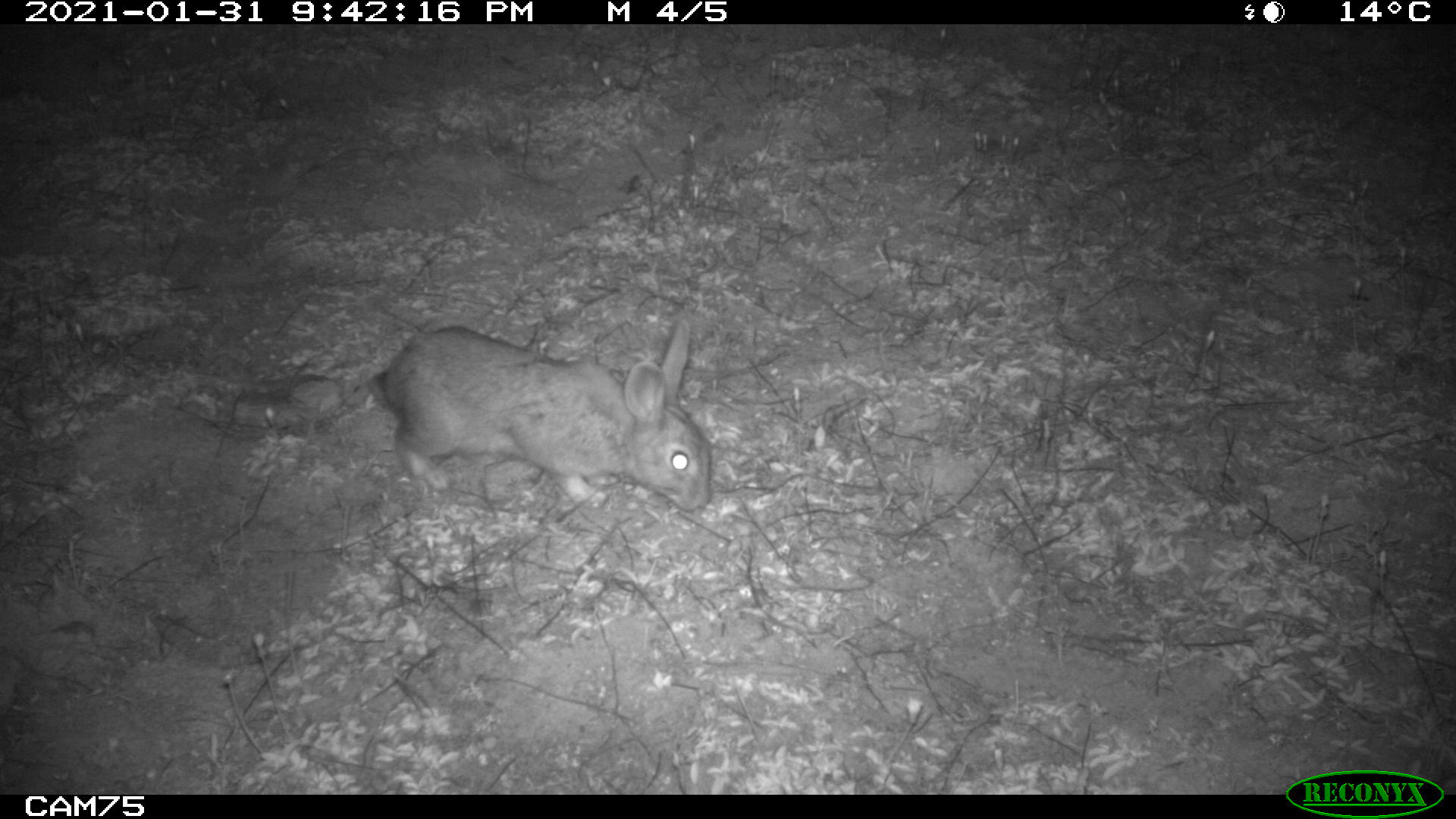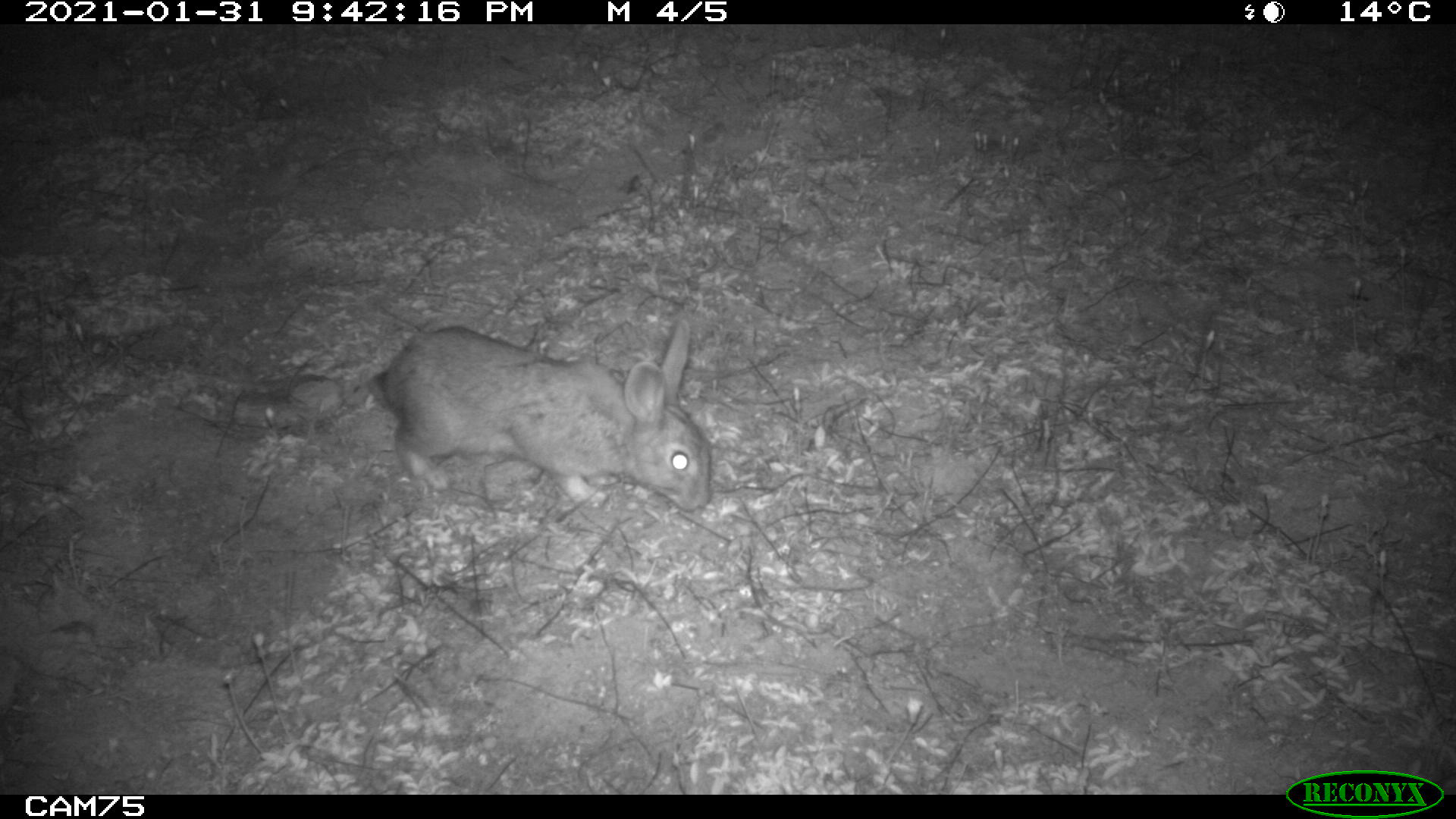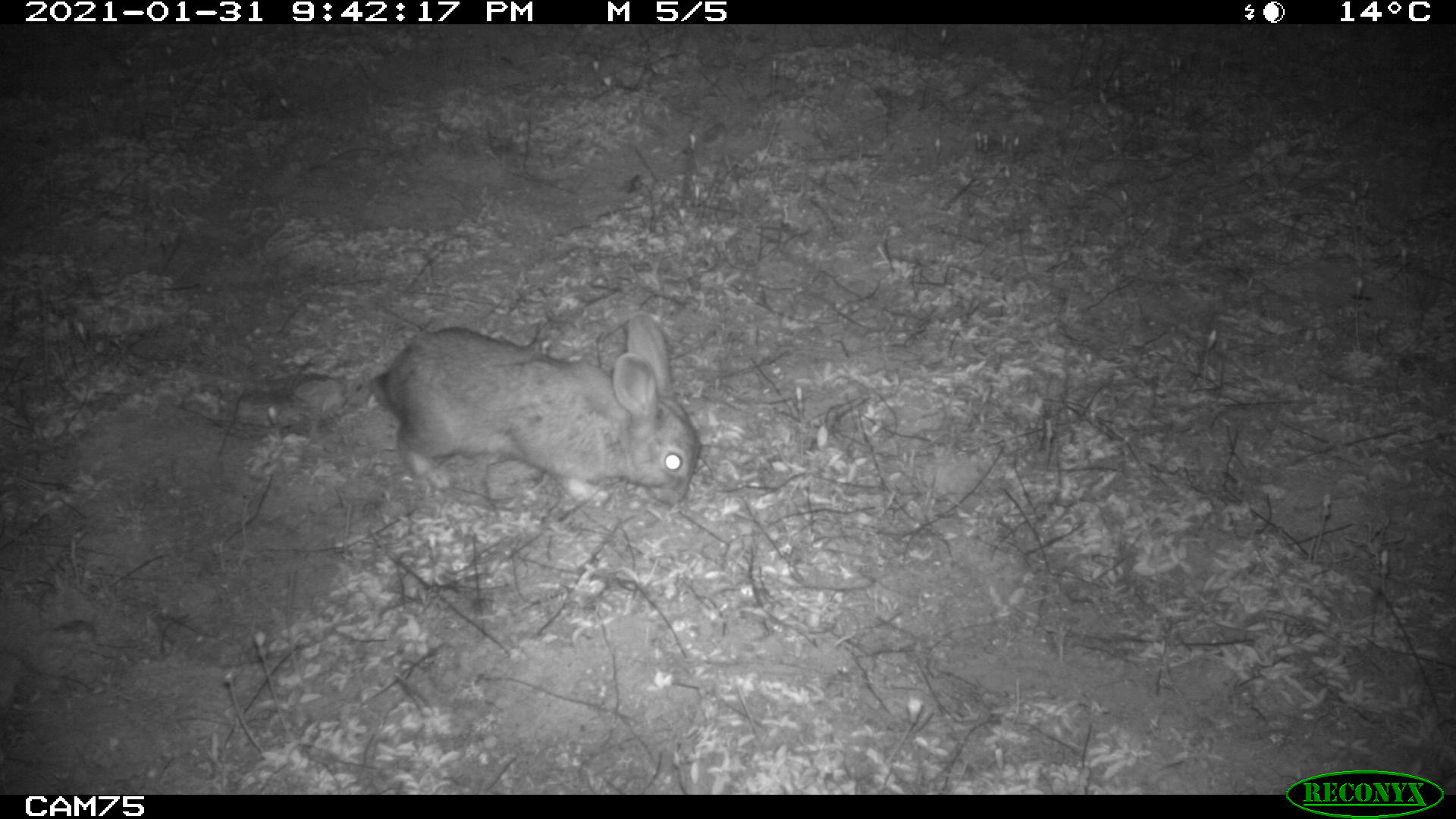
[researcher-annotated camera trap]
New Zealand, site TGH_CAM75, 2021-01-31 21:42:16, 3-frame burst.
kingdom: Animalia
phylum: Chordata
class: Mammalia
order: Lagomorpha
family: Leporidae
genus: Oryctolagus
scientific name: Oryctolagus cuniculus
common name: european rabbit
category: rabbit